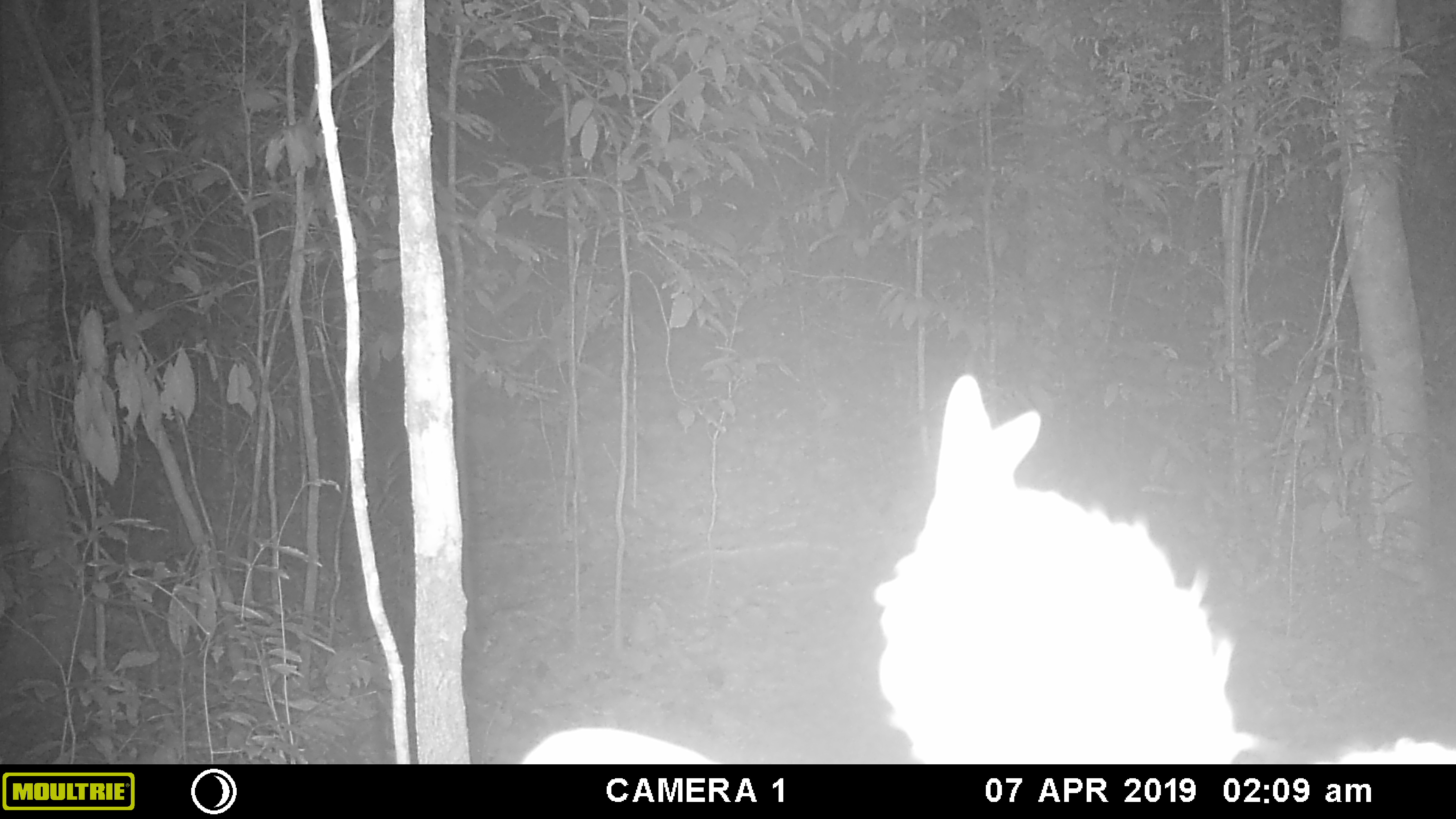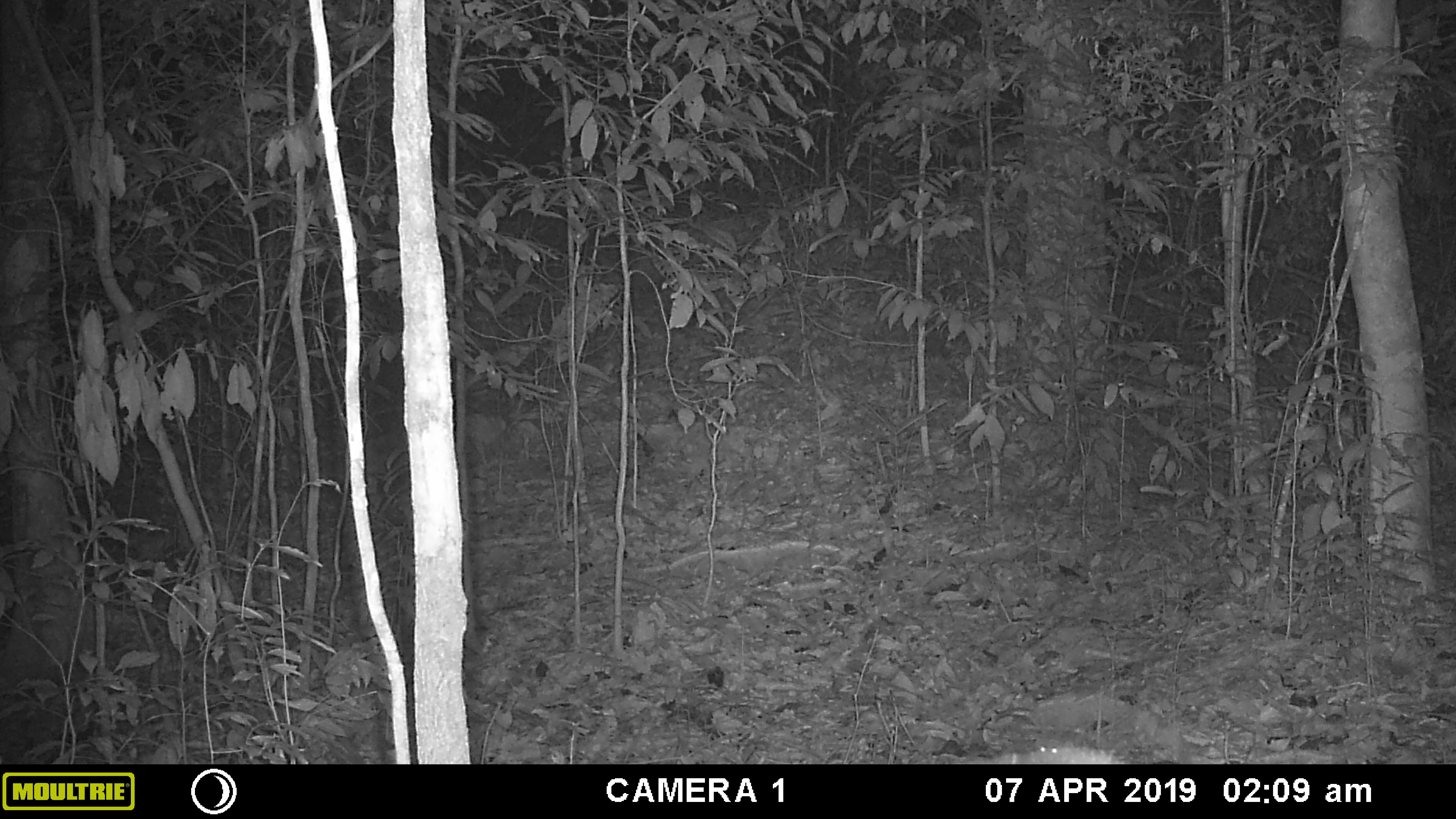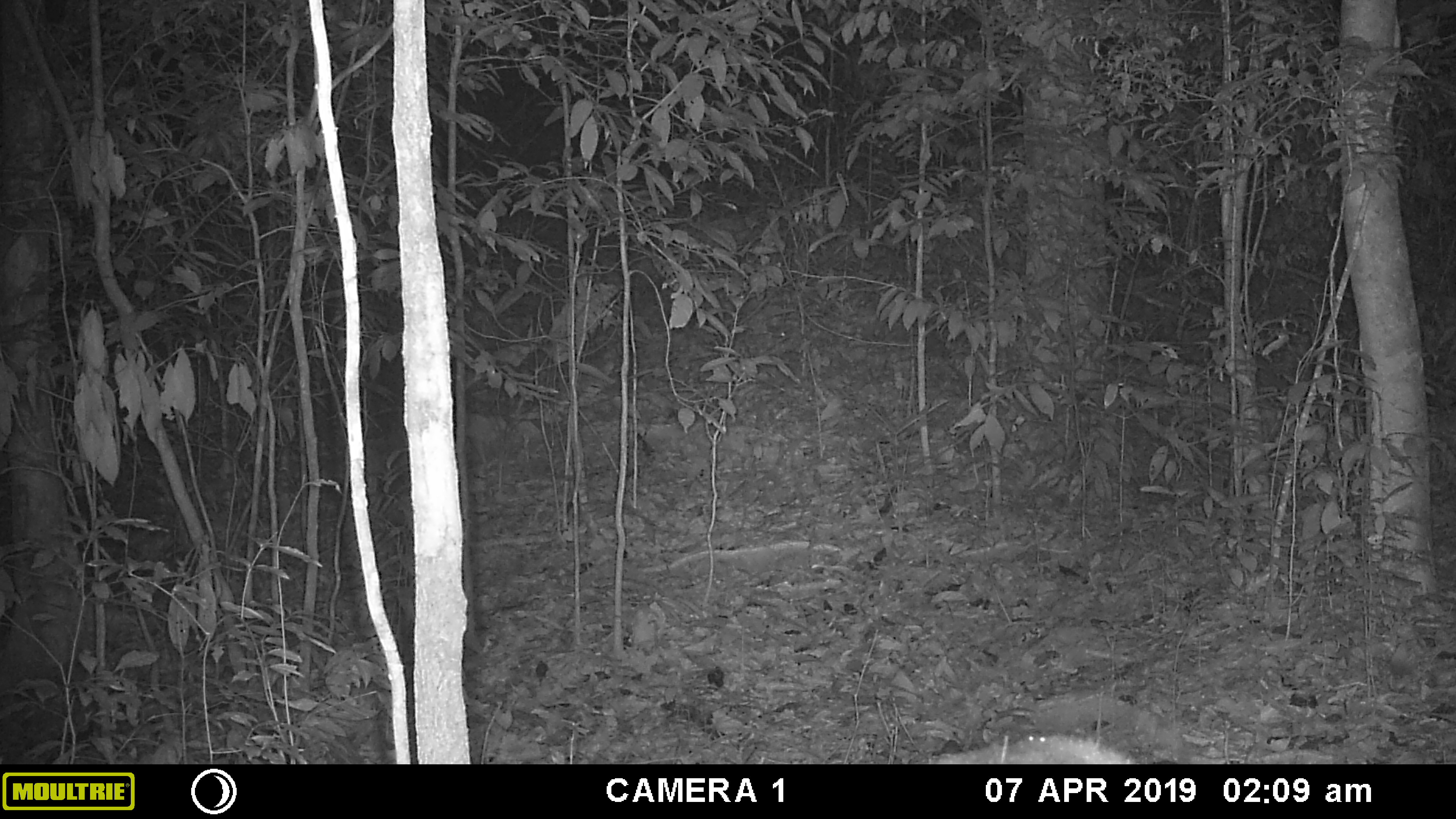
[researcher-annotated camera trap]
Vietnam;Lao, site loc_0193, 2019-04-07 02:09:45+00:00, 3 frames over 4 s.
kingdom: Animalia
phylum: Chordata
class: Mammalia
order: Artiodactyla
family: Cervidae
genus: Muntiacus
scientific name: Muntiacus vuquangensis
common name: large-antlered muntjac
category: large antlered muntjac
Large antlered muntjac (large-antlered muntjac) (Muntiacus vuquangensis). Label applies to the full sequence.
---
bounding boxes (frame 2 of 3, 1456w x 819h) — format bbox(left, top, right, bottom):
large antlered muntjac: bbox(971, 742, 1124, 763)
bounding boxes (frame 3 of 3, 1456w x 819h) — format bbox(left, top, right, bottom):
large antlered muntjac: bbox(932, 733, 1133, 763)